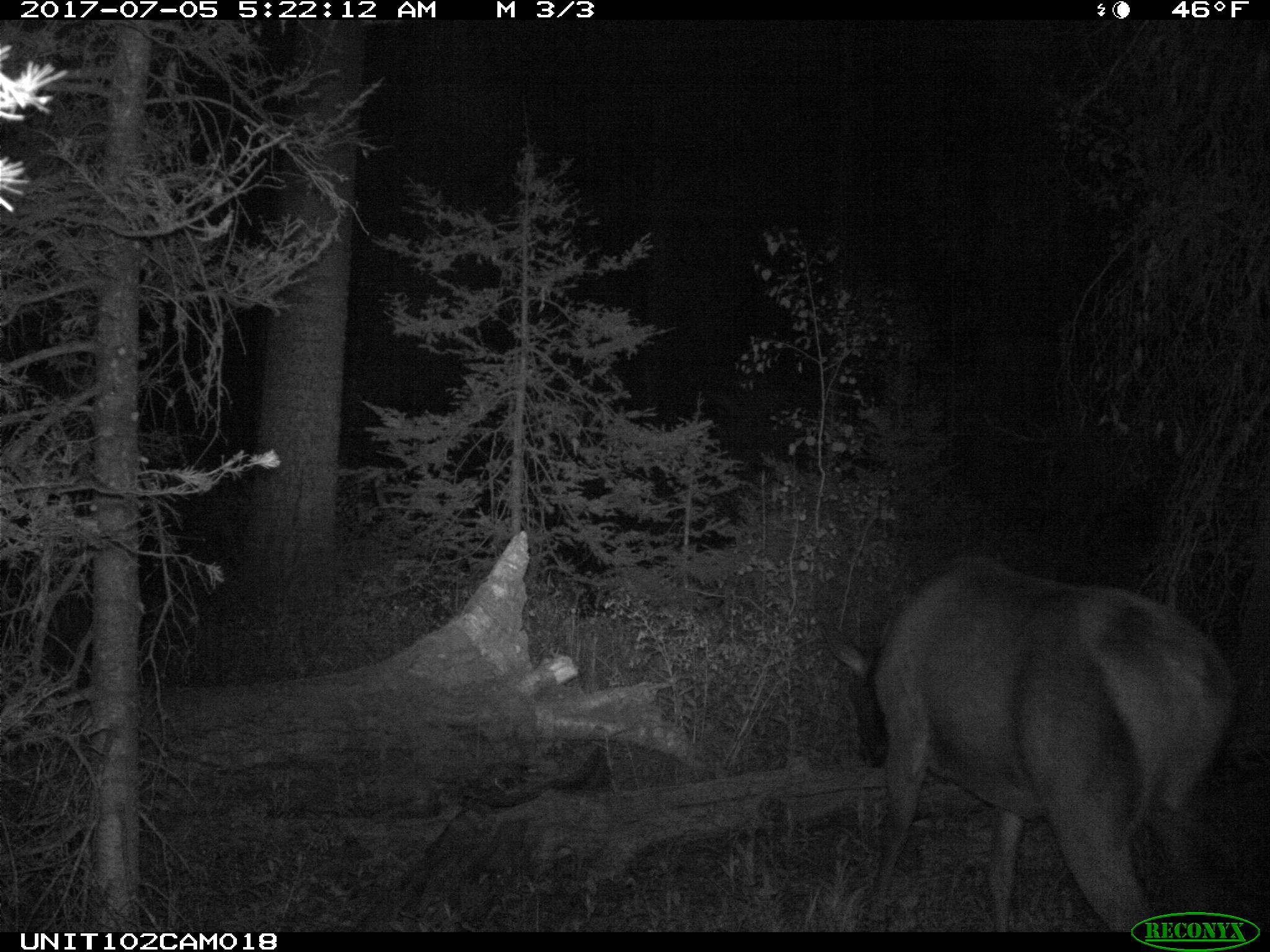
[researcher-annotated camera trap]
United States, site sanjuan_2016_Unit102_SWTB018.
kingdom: Animalia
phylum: Chordata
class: Mammalia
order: Artiodactyla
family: Cervidae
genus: Cervus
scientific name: Cervus elaphus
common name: red deer